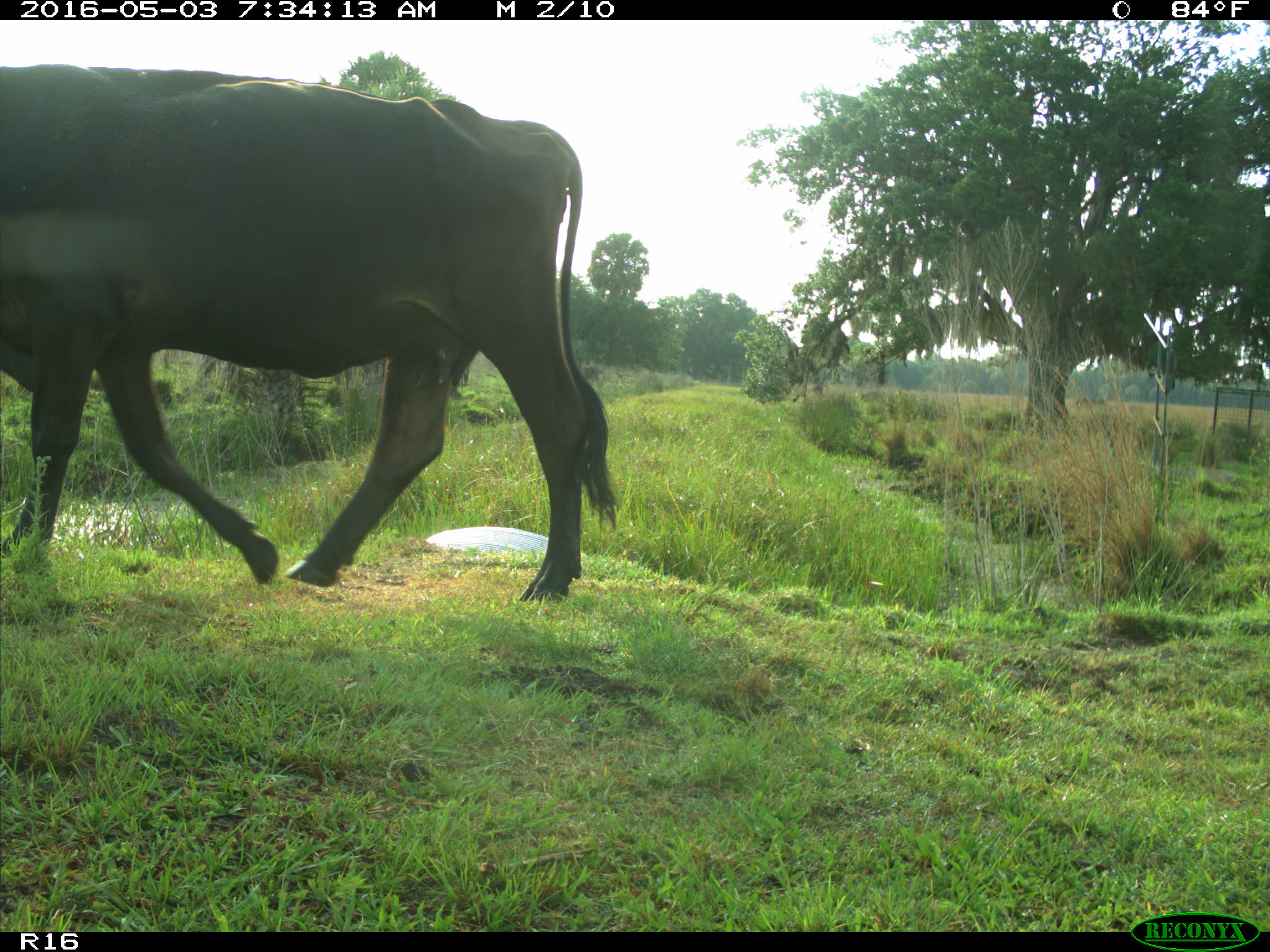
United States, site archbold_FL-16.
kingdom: Animalia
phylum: Chordata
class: Mammalia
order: Artiodactyla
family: Bovidae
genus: Bos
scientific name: Bos taurus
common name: domestic cow